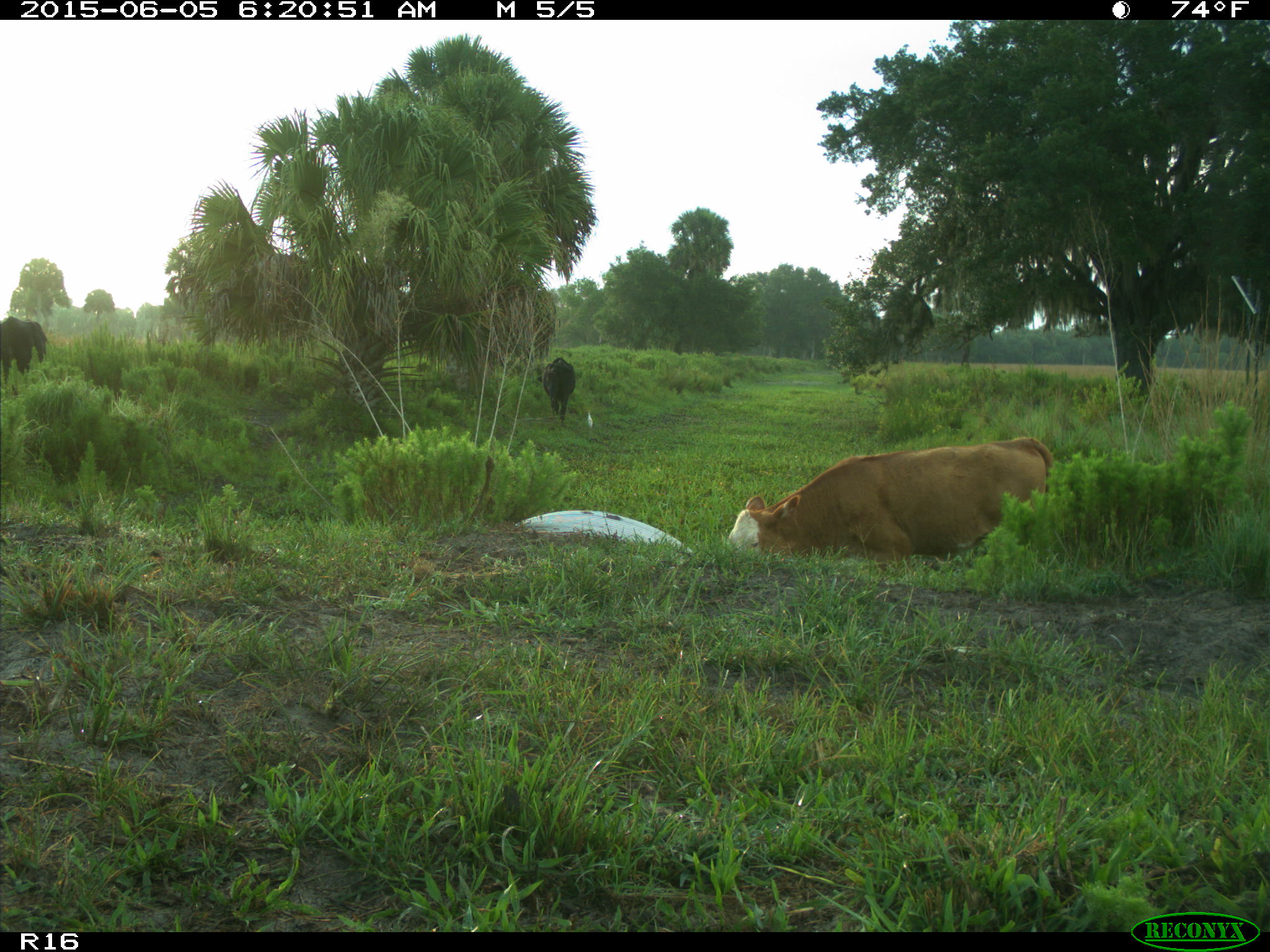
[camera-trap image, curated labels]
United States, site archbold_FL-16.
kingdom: Animalia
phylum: Chordata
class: Mammalia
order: Artiodactyla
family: Bovidae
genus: Bos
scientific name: Bos taurus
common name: domestic cow